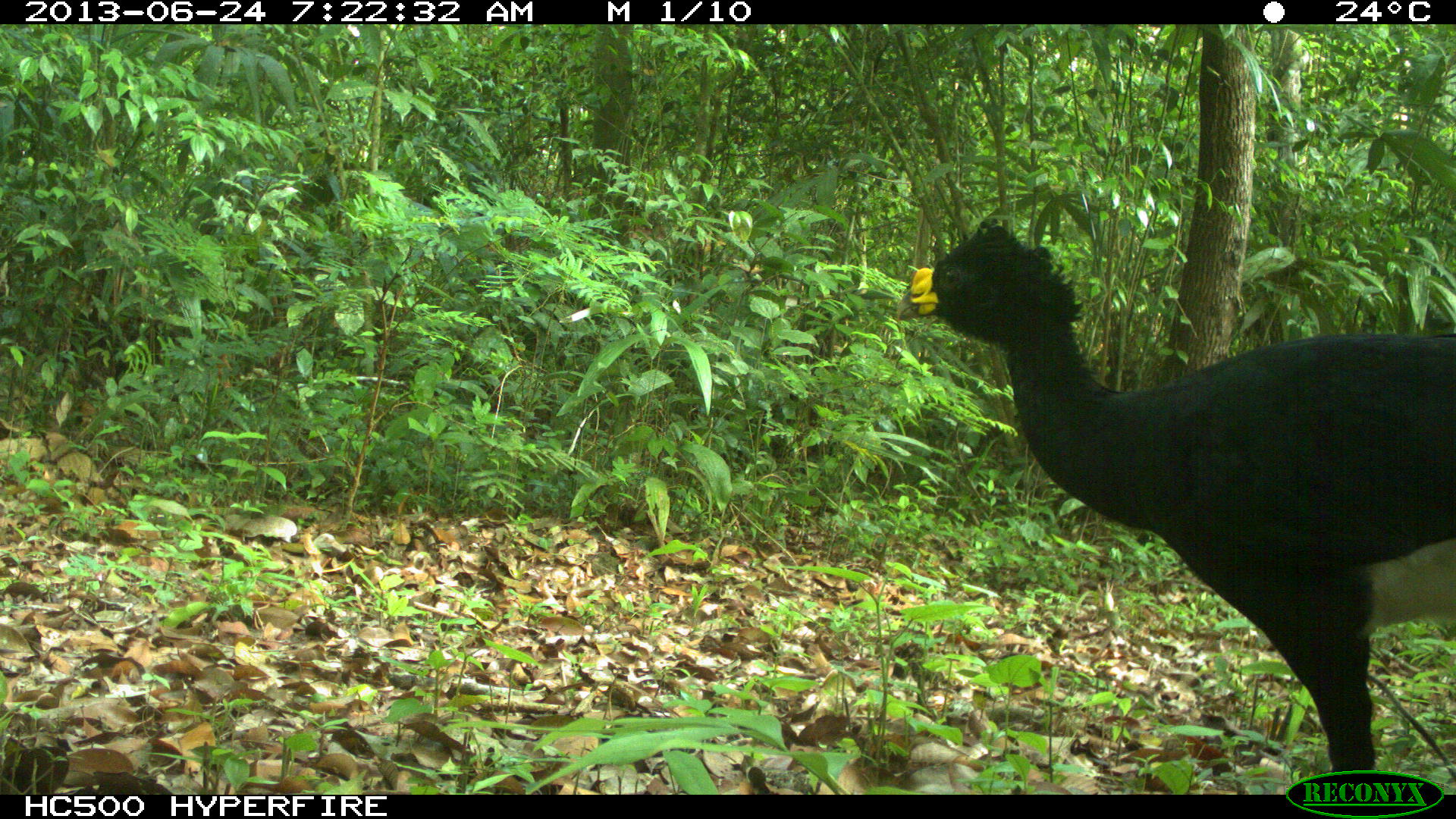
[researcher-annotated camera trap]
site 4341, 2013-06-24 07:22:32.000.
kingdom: Animalia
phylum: Chordata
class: Aves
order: Galliformes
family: Cracidae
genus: Crax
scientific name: Crax rubra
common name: great curassow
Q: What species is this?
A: Crax rubra (great curassow).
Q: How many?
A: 1.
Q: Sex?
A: Male.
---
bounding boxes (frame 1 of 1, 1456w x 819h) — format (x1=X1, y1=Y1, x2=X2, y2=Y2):
crax rubra: (x1=892, y1=218, x2=1453, y2=791)